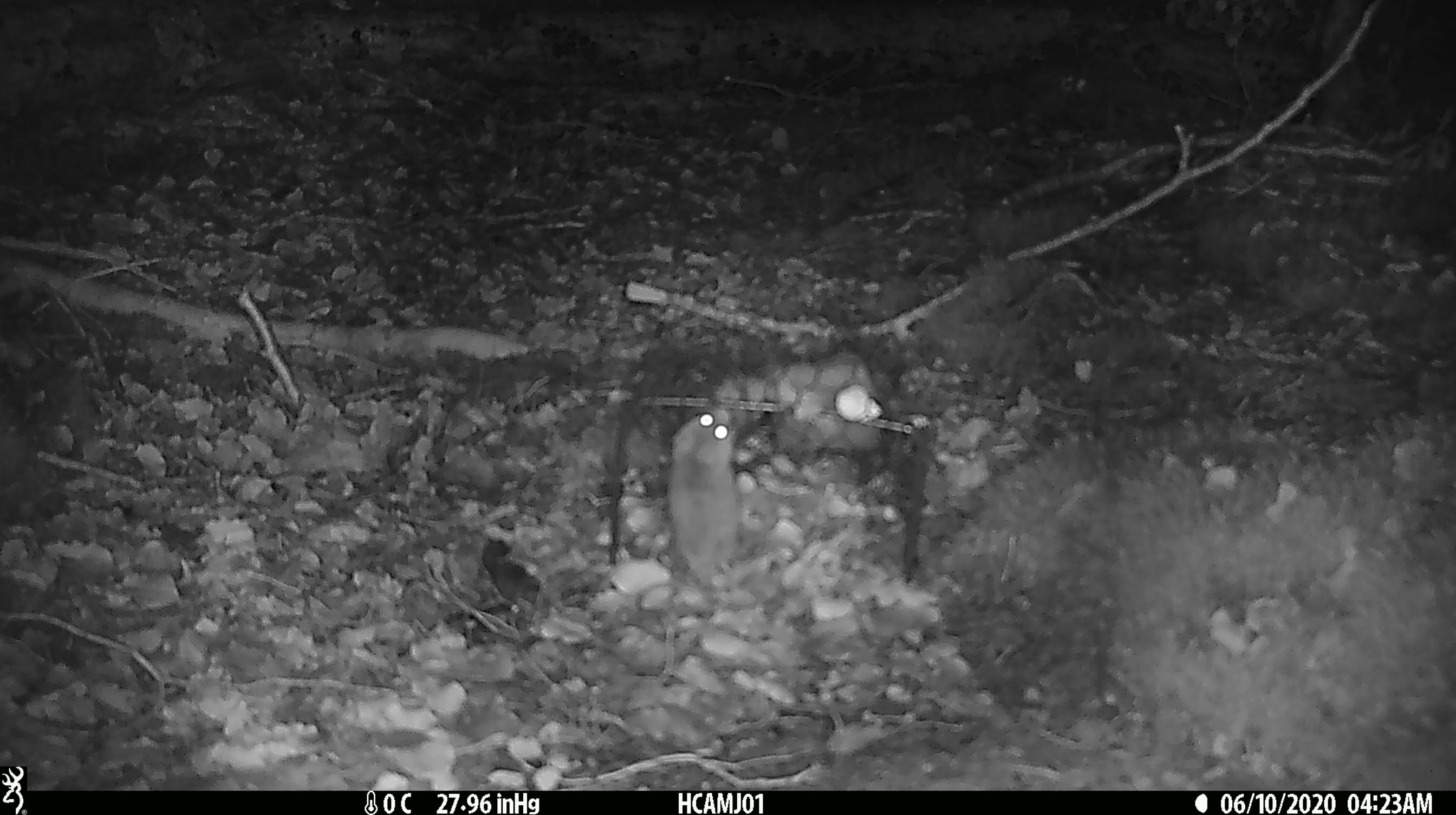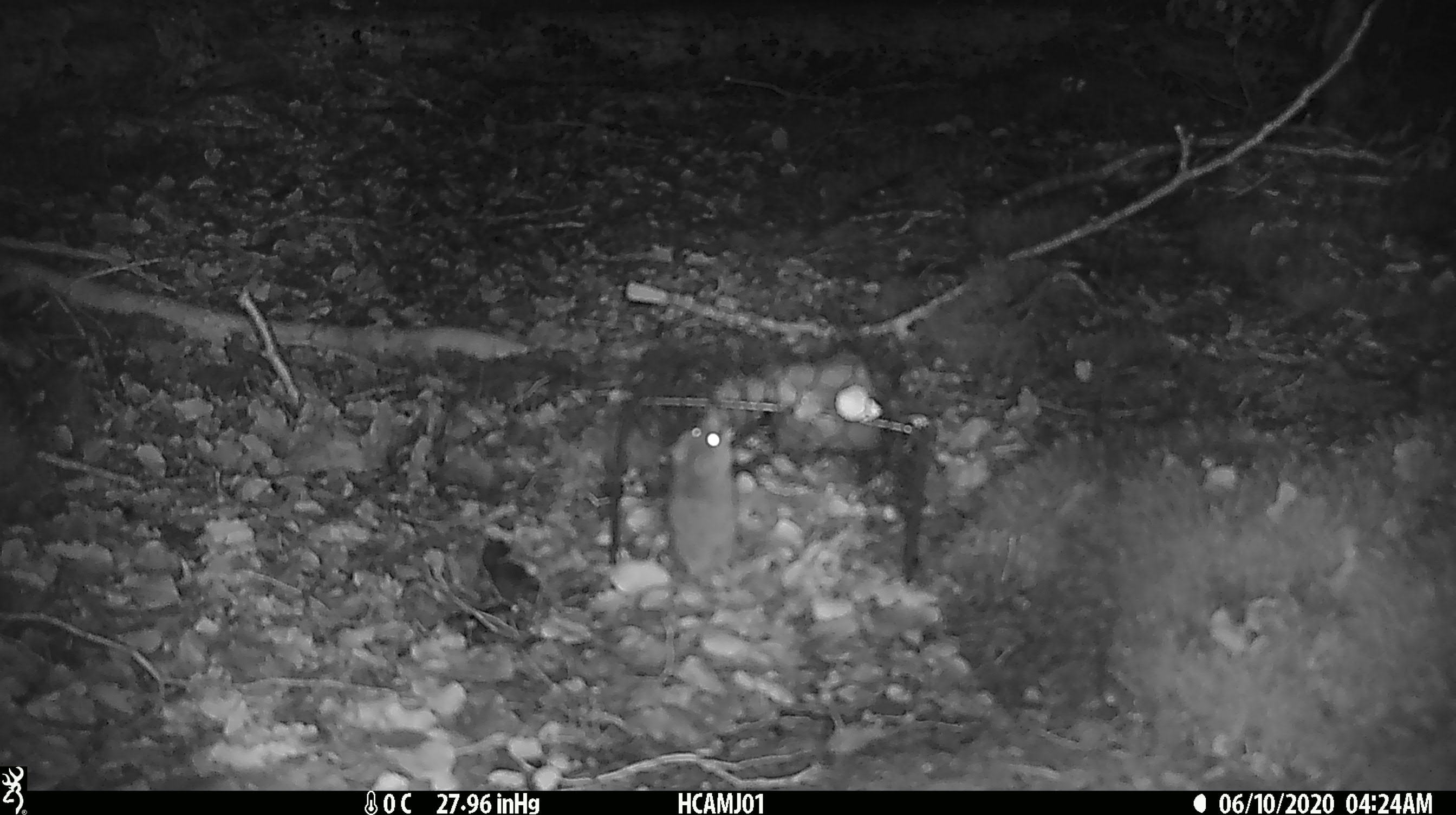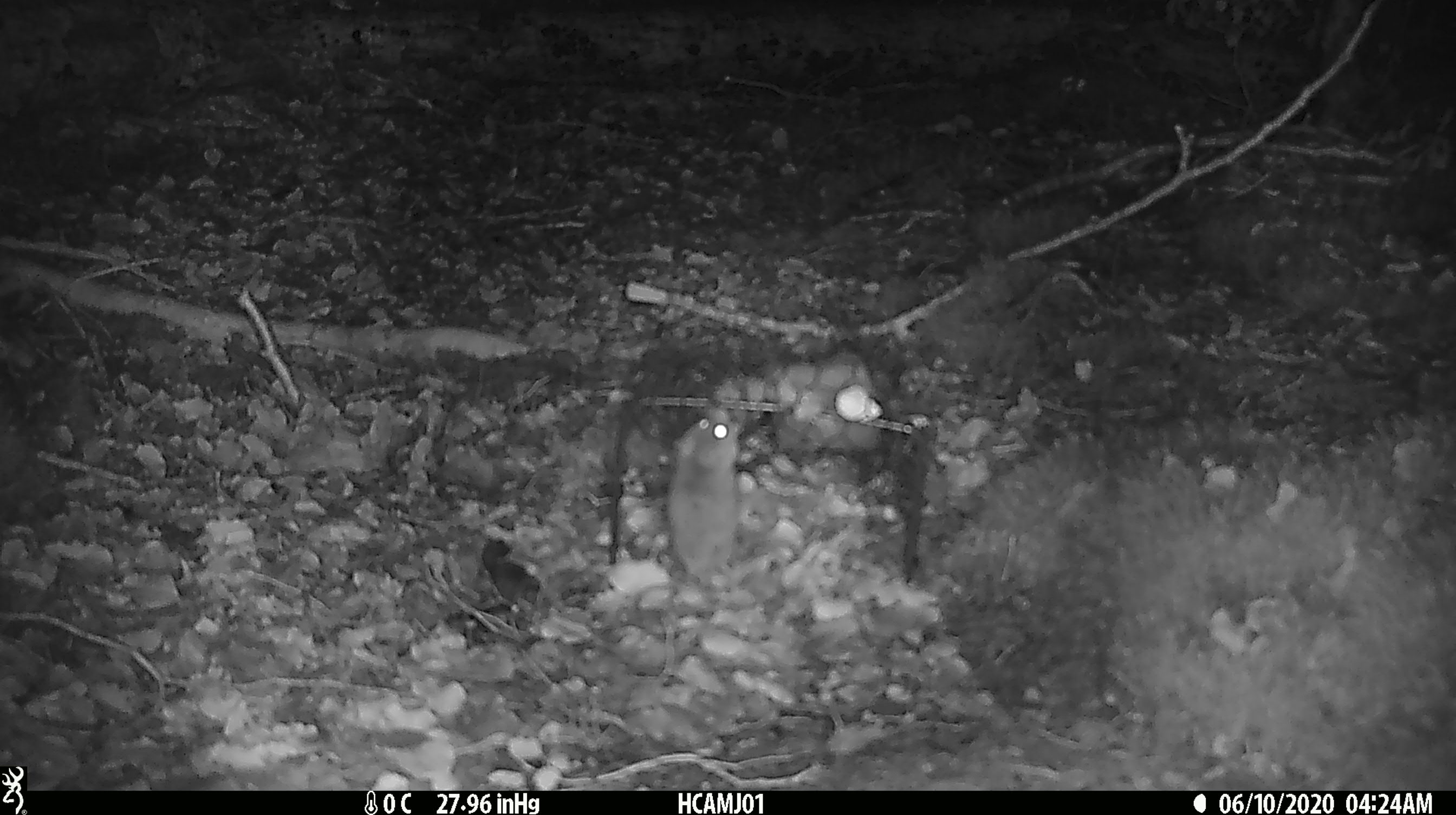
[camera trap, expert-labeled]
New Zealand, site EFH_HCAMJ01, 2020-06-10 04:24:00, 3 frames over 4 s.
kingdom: Animalia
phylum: Chordata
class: Mammalia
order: Rodentia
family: Muridae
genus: Mus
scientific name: Mus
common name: mouse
Mouse (Mus).